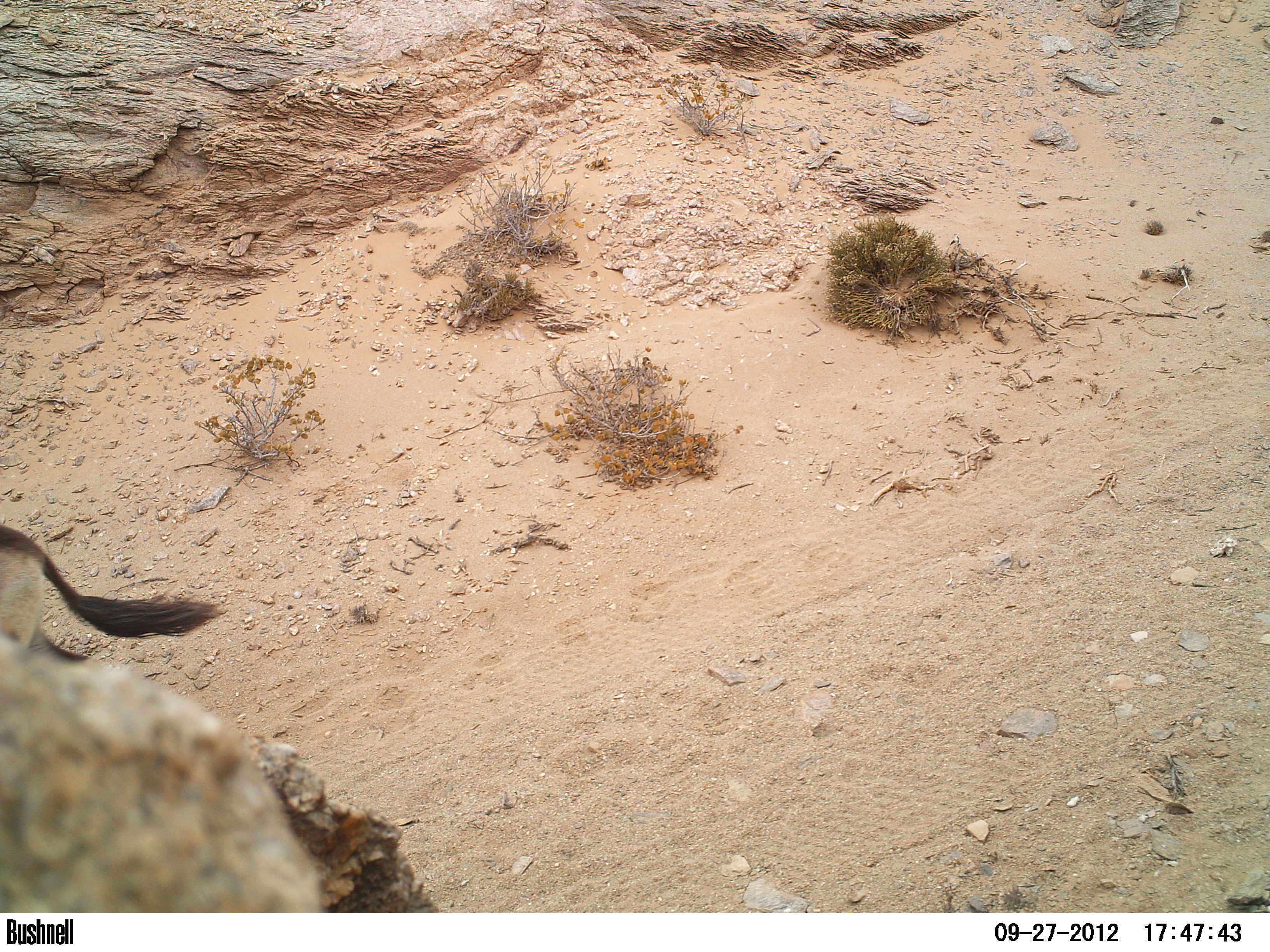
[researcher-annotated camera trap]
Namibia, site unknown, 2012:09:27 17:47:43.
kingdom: Animalia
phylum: Chordata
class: Mammalia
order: Artiodactyla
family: Bovidae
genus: Oryx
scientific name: Oryx gazella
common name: gemsbok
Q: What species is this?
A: Oryx gazella (gemsbok).